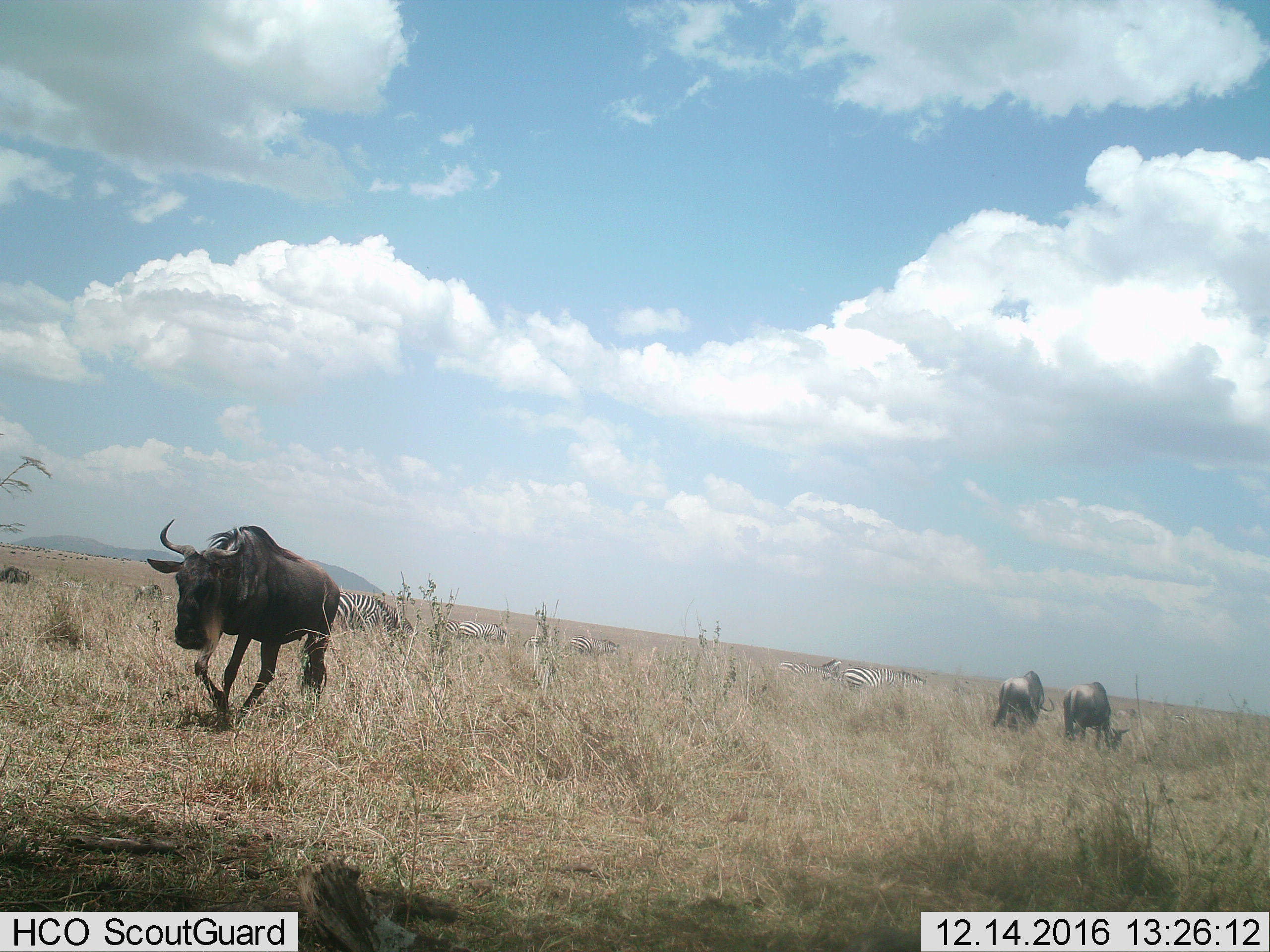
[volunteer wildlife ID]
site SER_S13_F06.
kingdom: Animalia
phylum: Chordata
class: Mammalia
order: Artiodactyla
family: Bovidae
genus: Connochaetes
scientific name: Connochaetes taurinus taurinus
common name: blue wildebeest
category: wildebeestblue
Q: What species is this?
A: Wildebeestblue (blue wildebeest) (Connochaetes taurinus taurinus).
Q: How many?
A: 4.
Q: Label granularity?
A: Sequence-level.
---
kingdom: Animalia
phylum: Chordata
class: Mammalia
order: Perissodactyla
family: Equidae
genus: Equus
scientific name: Equus quagga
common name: plains zebra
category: zebraplains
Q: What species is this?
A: Zebraplains (plains zebra) (Equus quagga).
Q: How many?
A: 6.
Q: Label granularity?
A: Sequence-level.